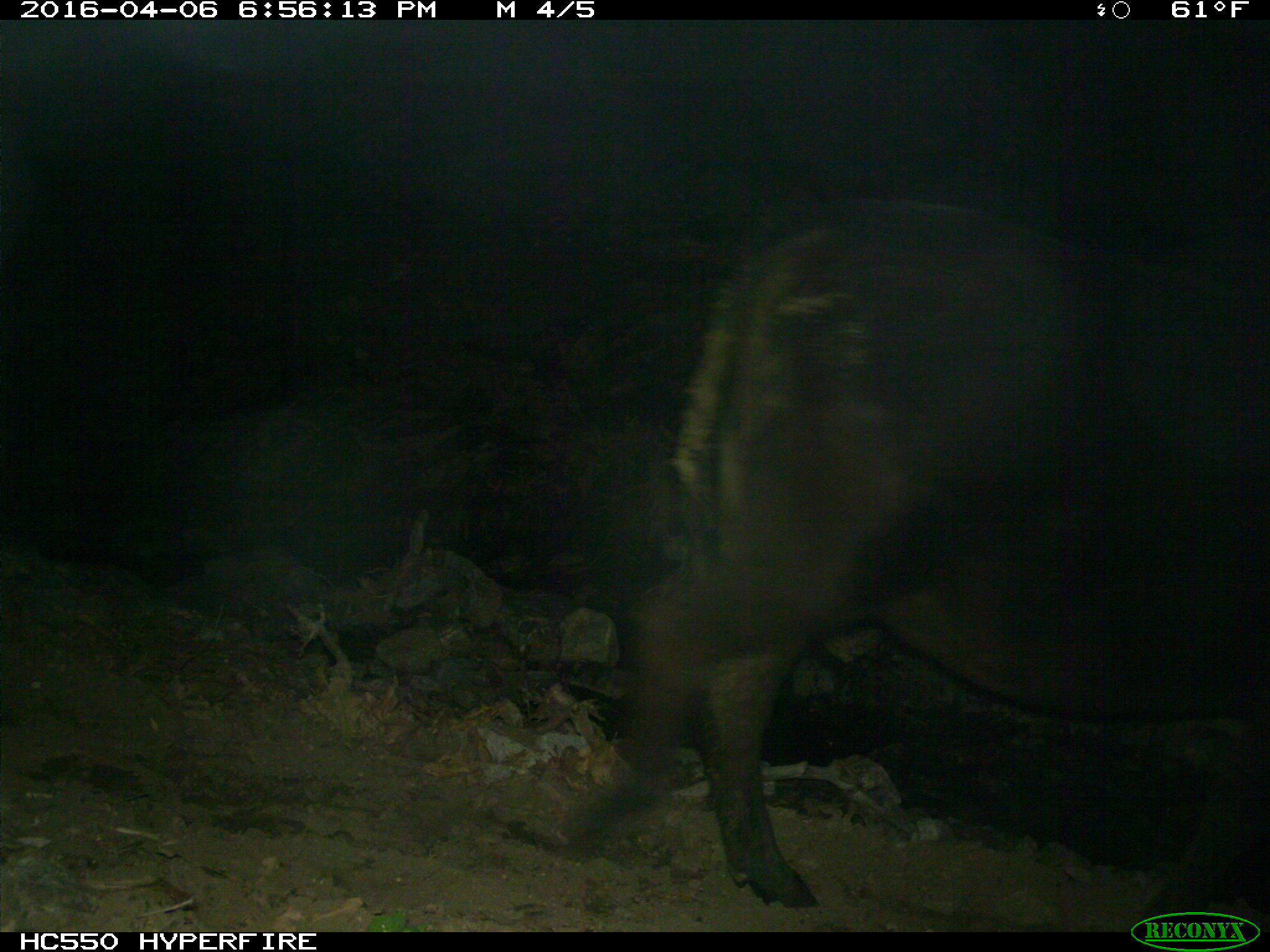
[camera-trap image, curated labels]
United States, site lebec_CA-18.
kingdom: Animalia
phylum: Chordata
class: Mammalia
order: Artiodactyla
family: Bovidae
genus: Bos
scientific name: Bos taurus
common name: domestic cow